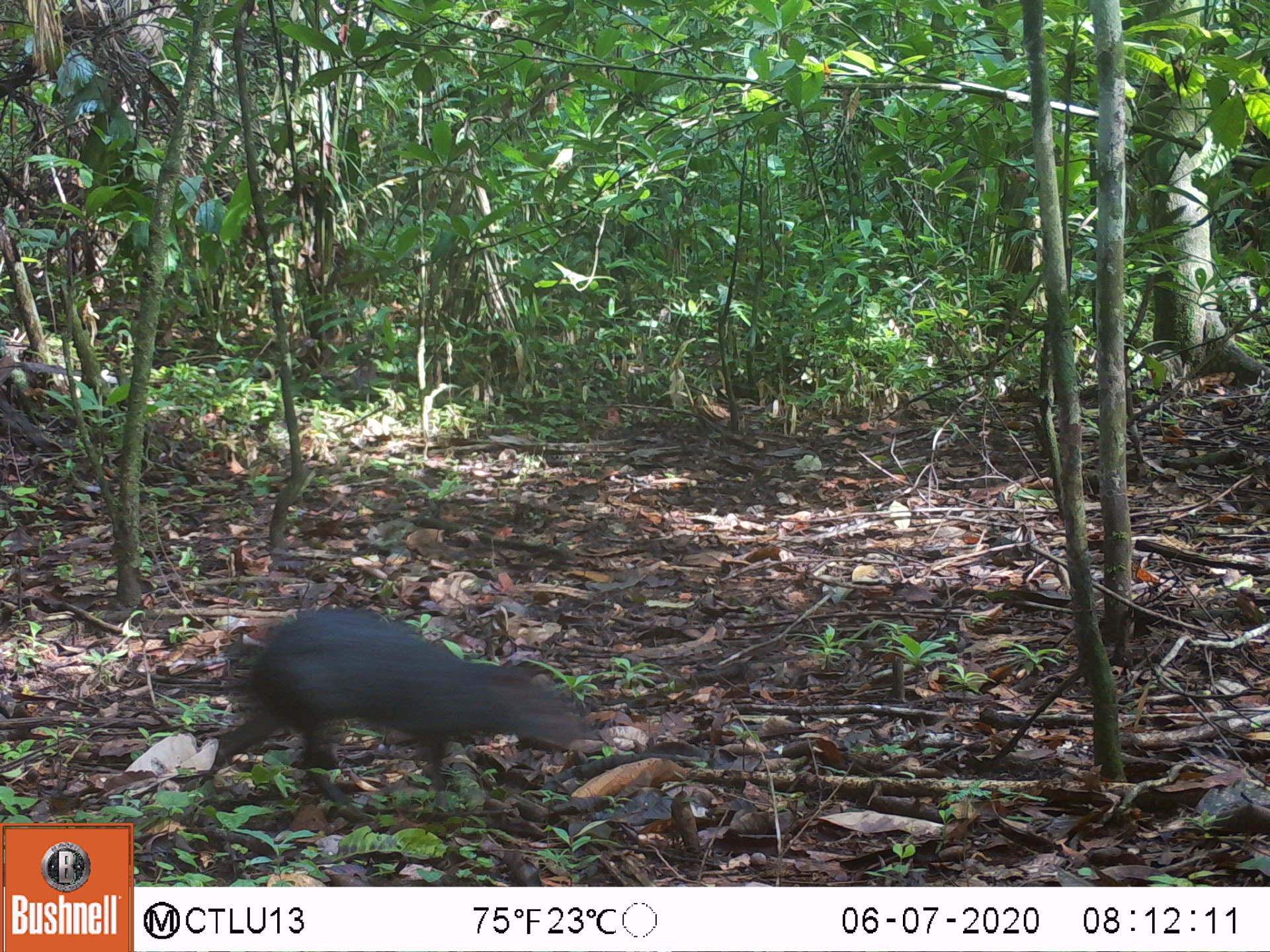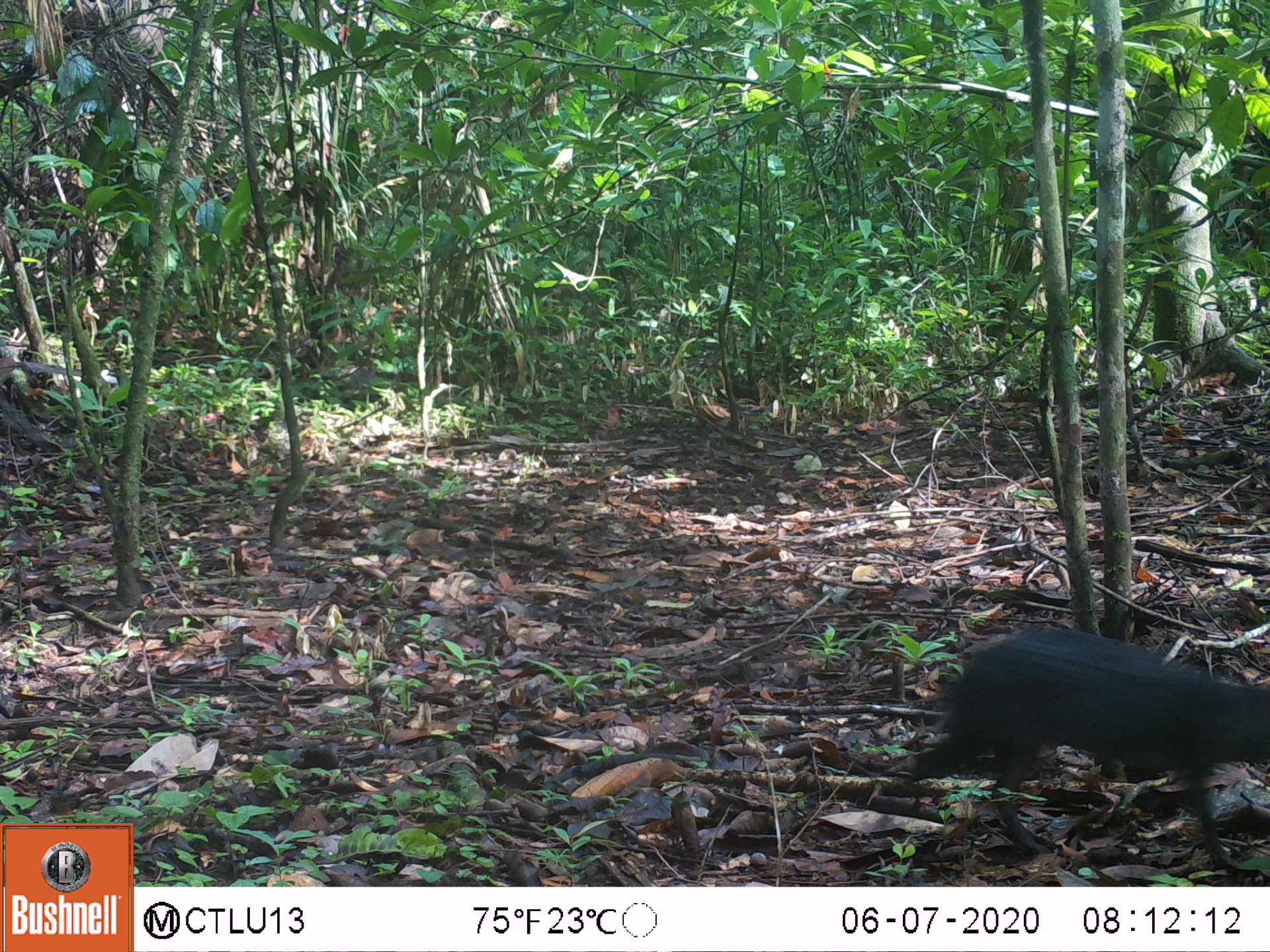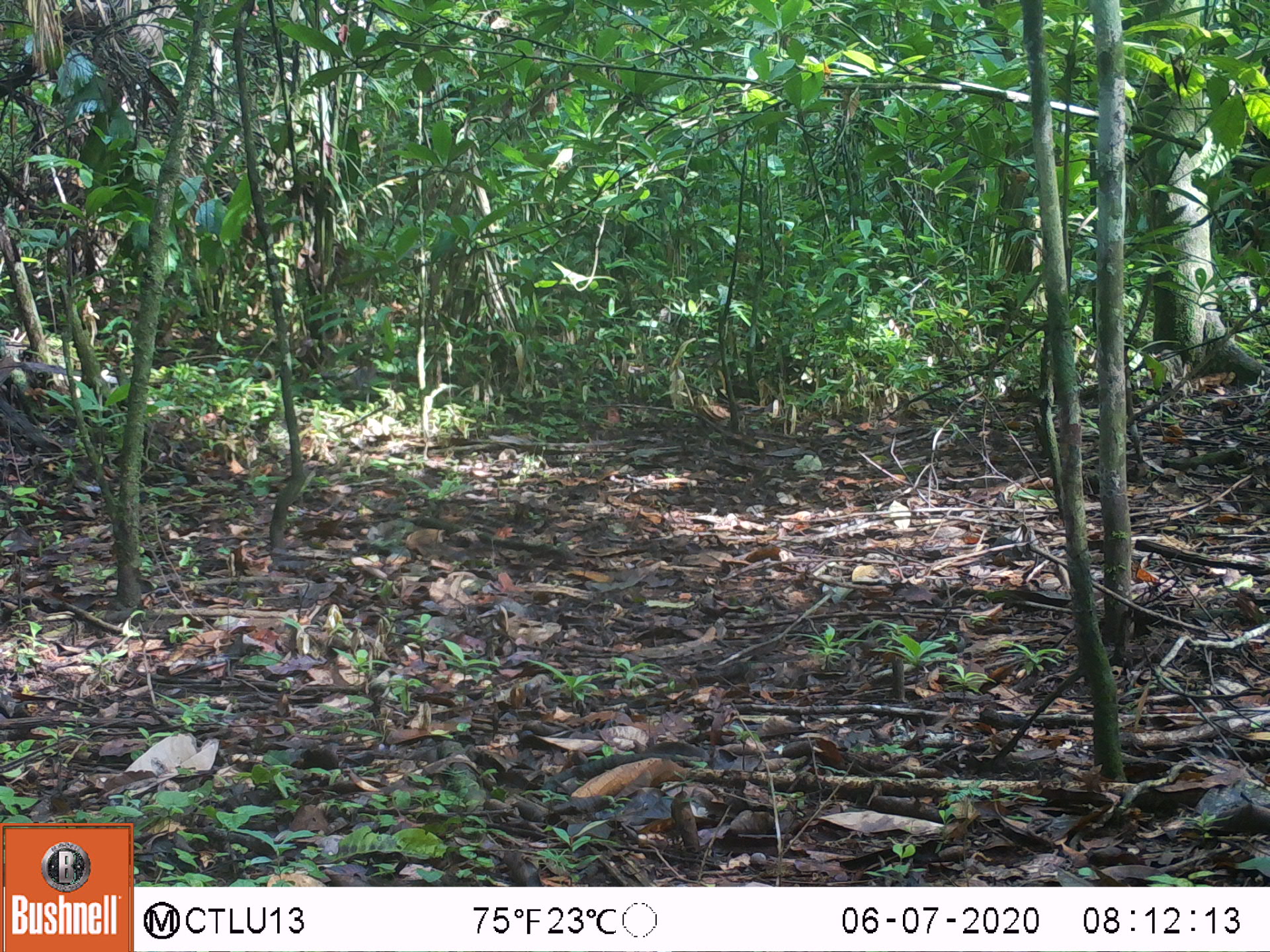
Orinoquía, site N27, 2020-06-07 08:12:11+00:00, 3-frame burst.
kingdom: Animalia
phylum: Chordata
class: Mammalia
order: Rodentia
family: Dasyproctidae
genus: Dasyprocta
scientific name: Dasyprocta fuliginosa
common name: black agouti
Black agouti (Dasyprocta fuliginosa).